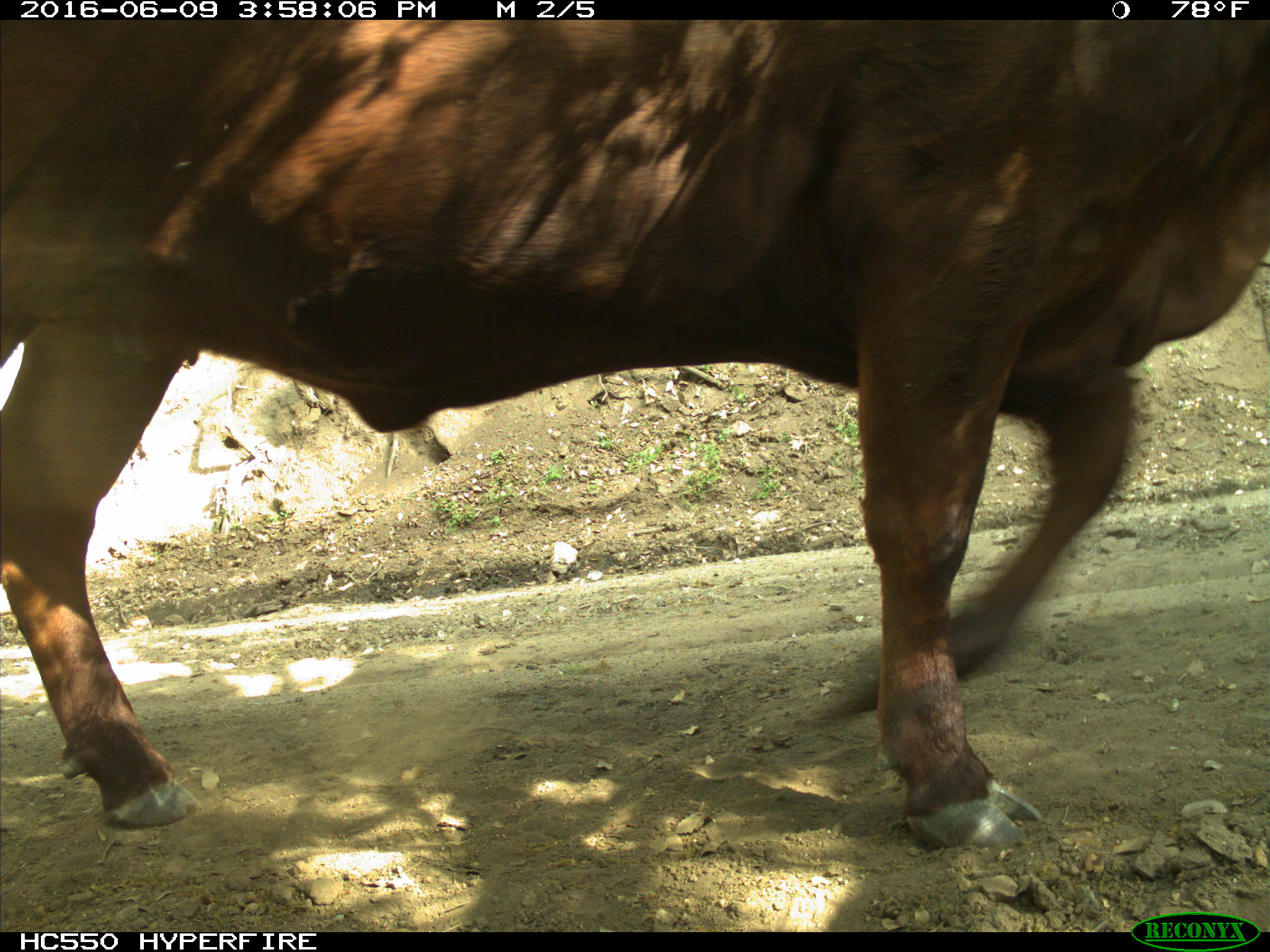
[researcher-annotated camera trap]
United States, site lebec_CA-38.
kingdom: Animalia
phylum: Chordata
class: Mammalia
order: Artiodactyla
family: Bovidae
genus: Bos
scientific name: Bos taurus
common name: domestic cow